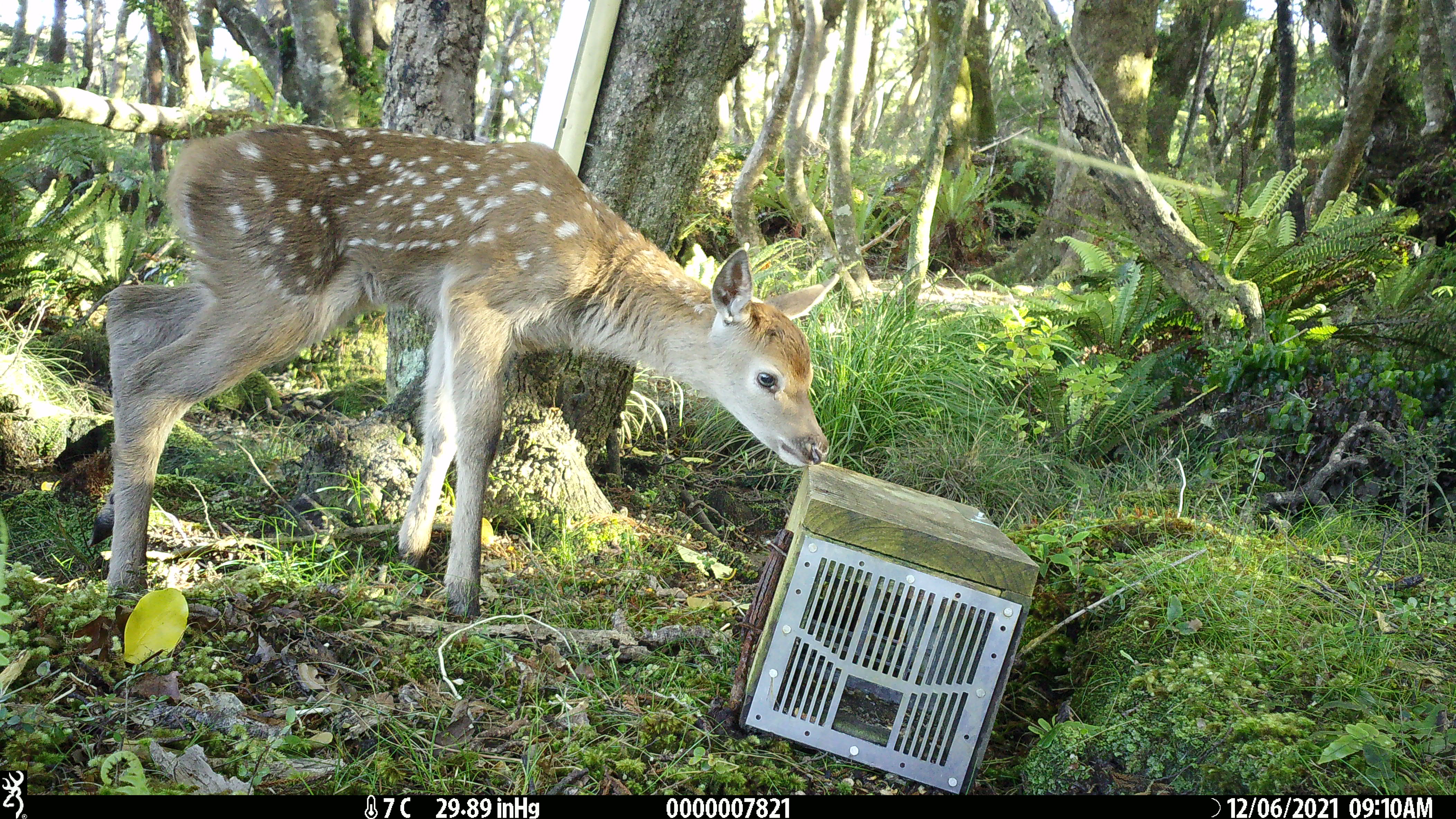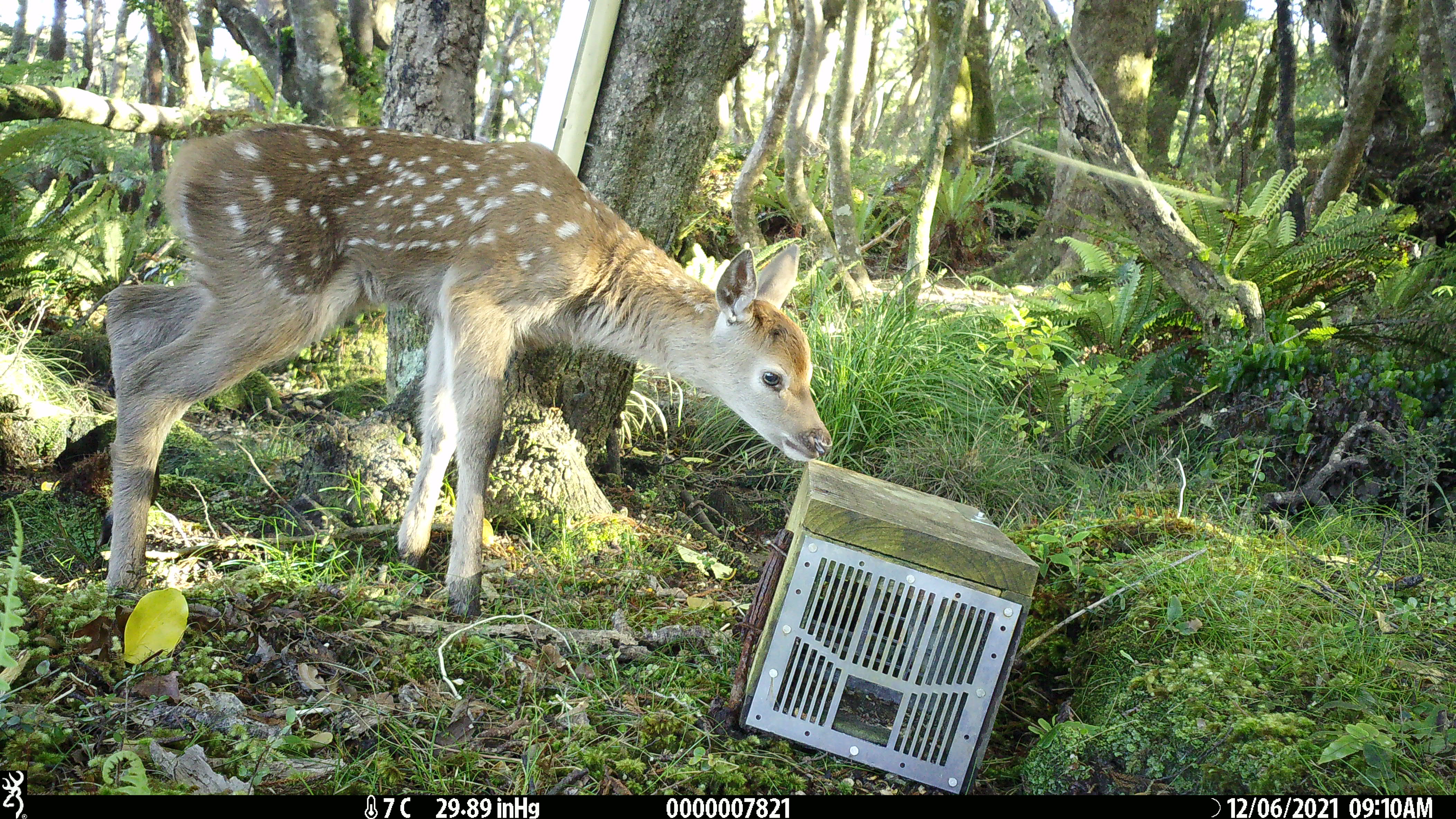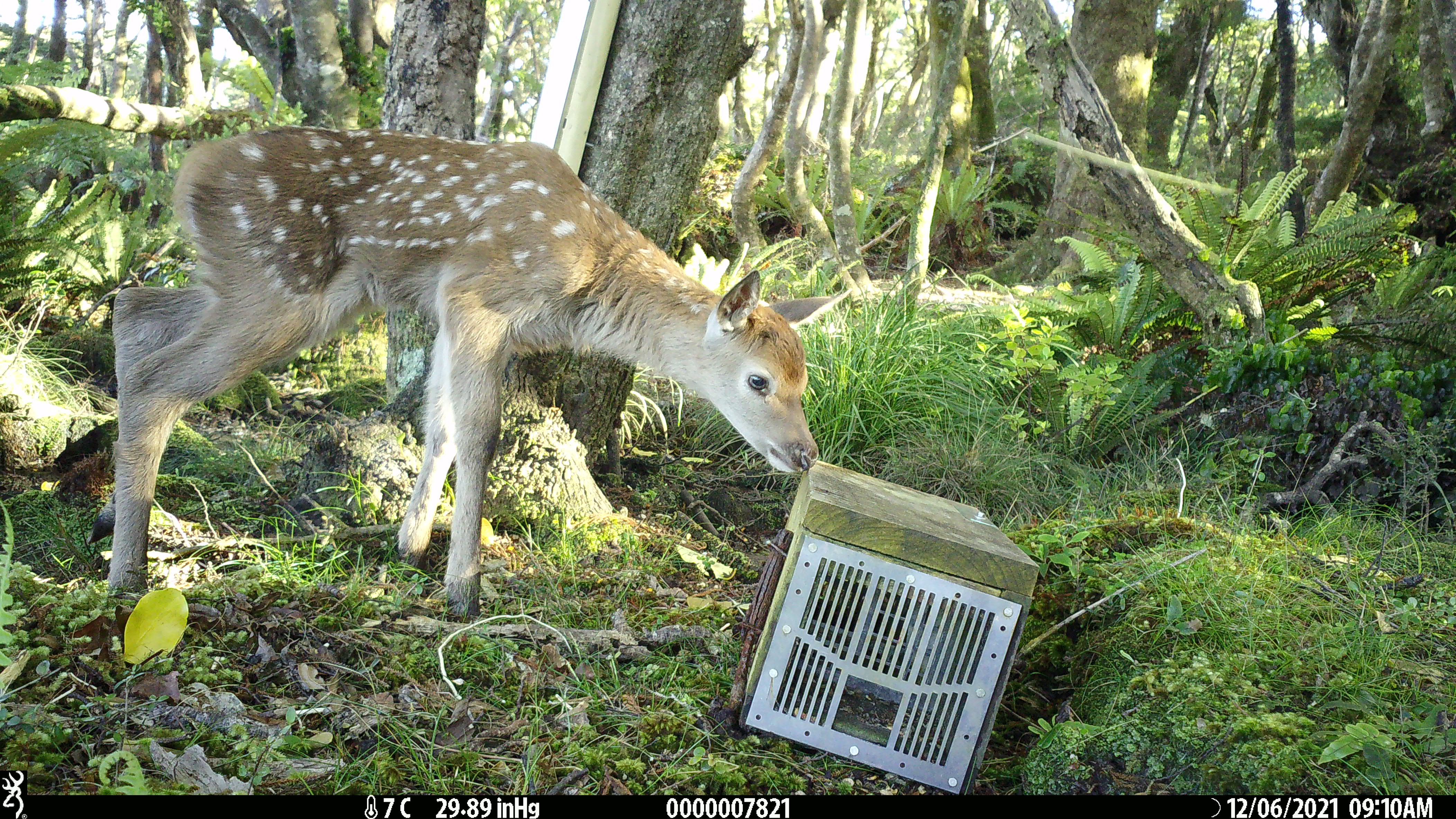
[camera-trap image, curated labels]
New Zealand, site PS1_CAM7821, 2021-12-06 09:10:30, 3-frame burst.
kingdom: Animalia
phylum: Chordata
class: Mammalia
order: Artiodactyla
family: Cervidae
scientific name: Cervidae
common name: deer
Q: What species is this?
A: Deer (Cervidae).